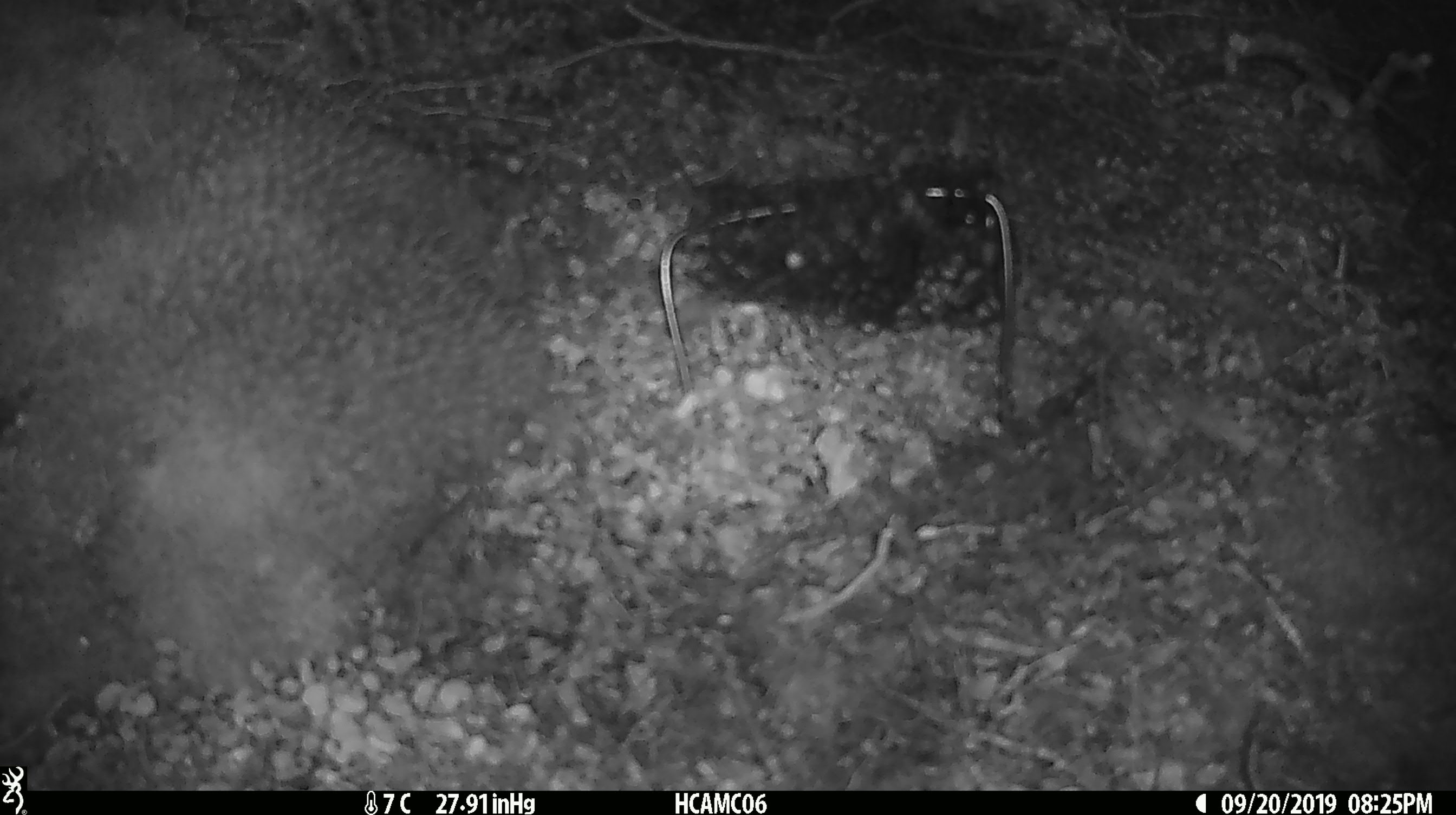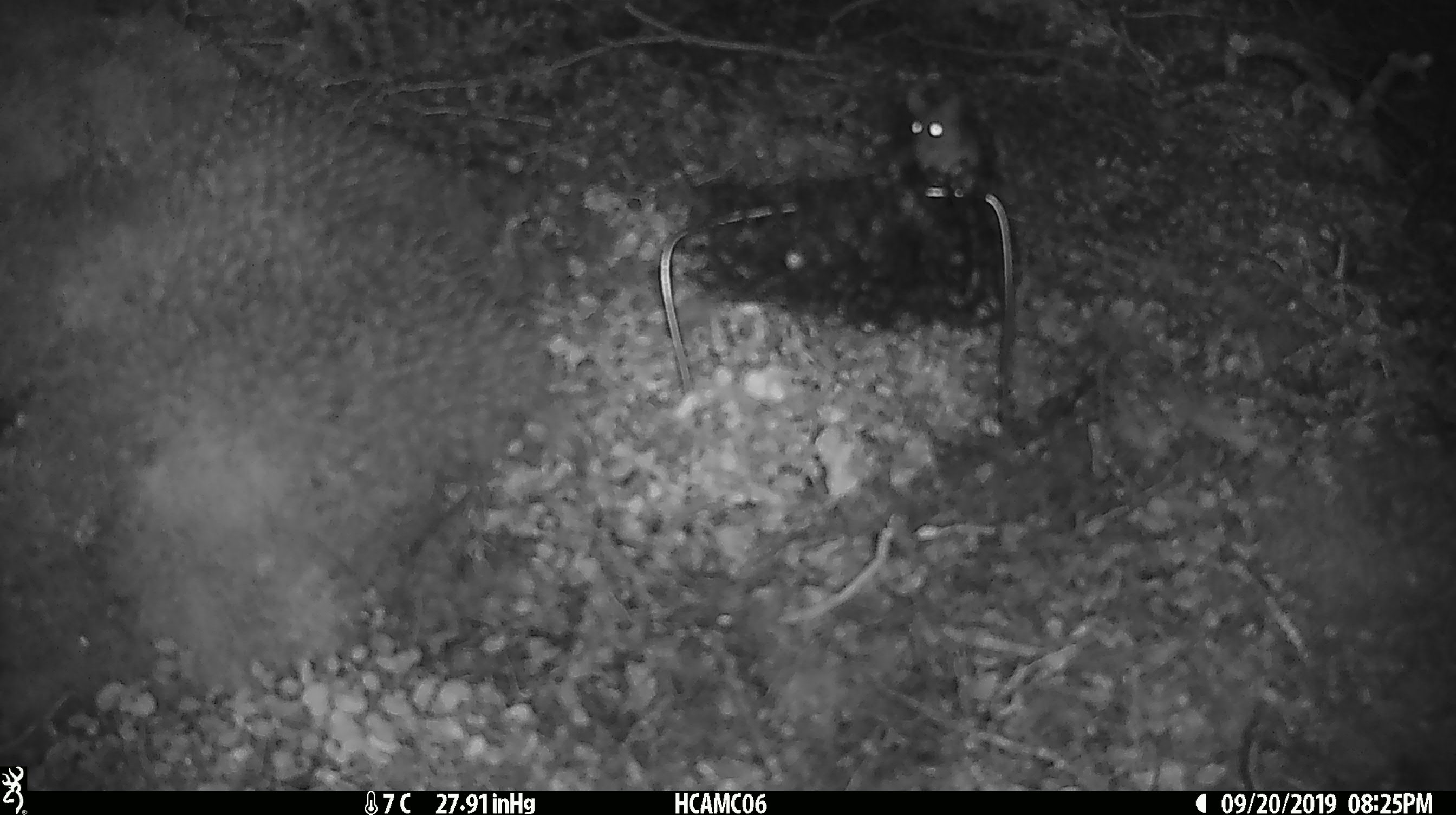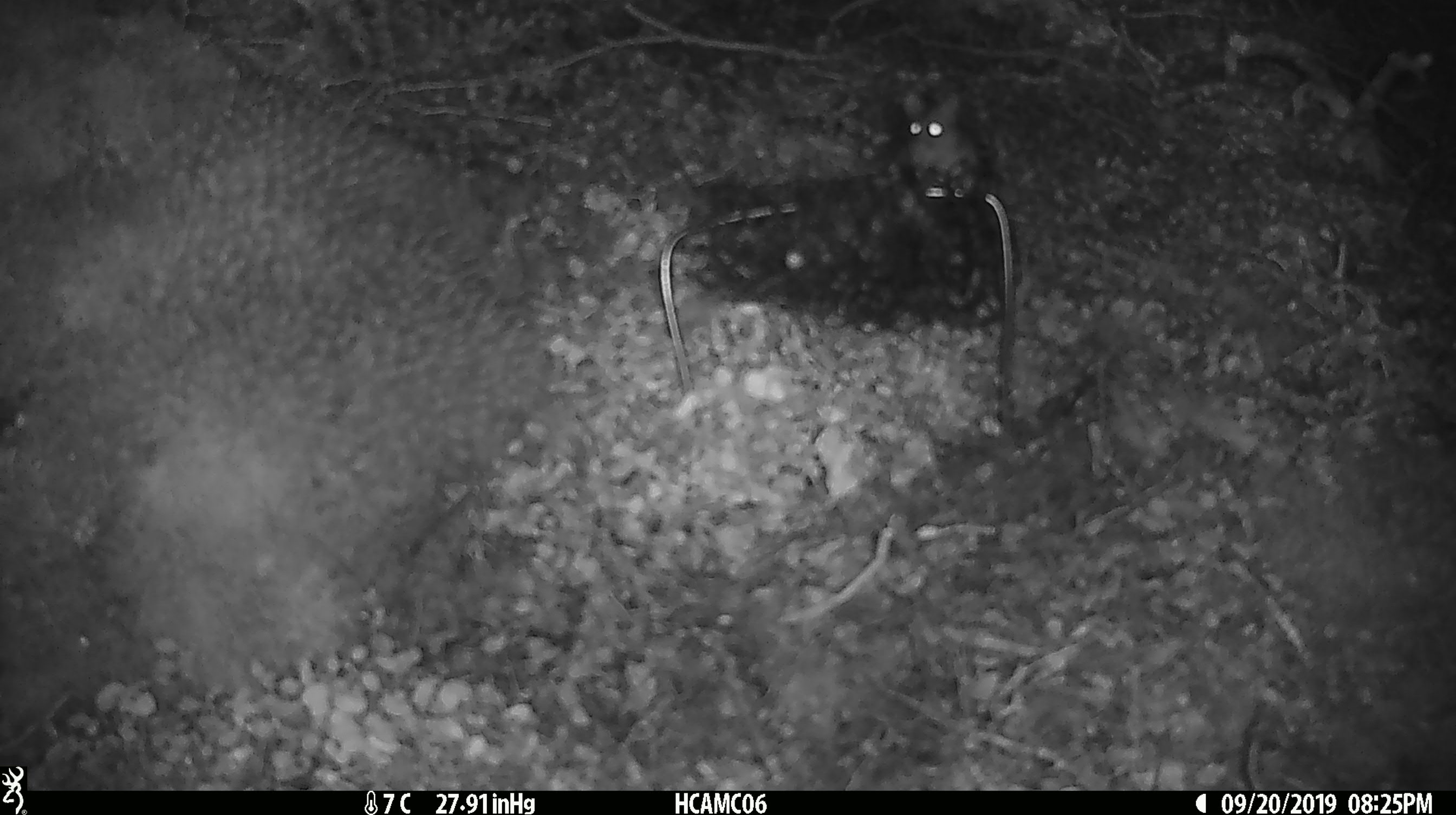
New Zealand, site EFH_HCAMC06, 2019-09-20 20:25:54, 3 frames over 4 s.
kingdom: Animalia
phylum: Chordata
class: Mammalia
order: Rodentia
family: Muridae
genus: Mus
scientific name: Mus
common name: mouse